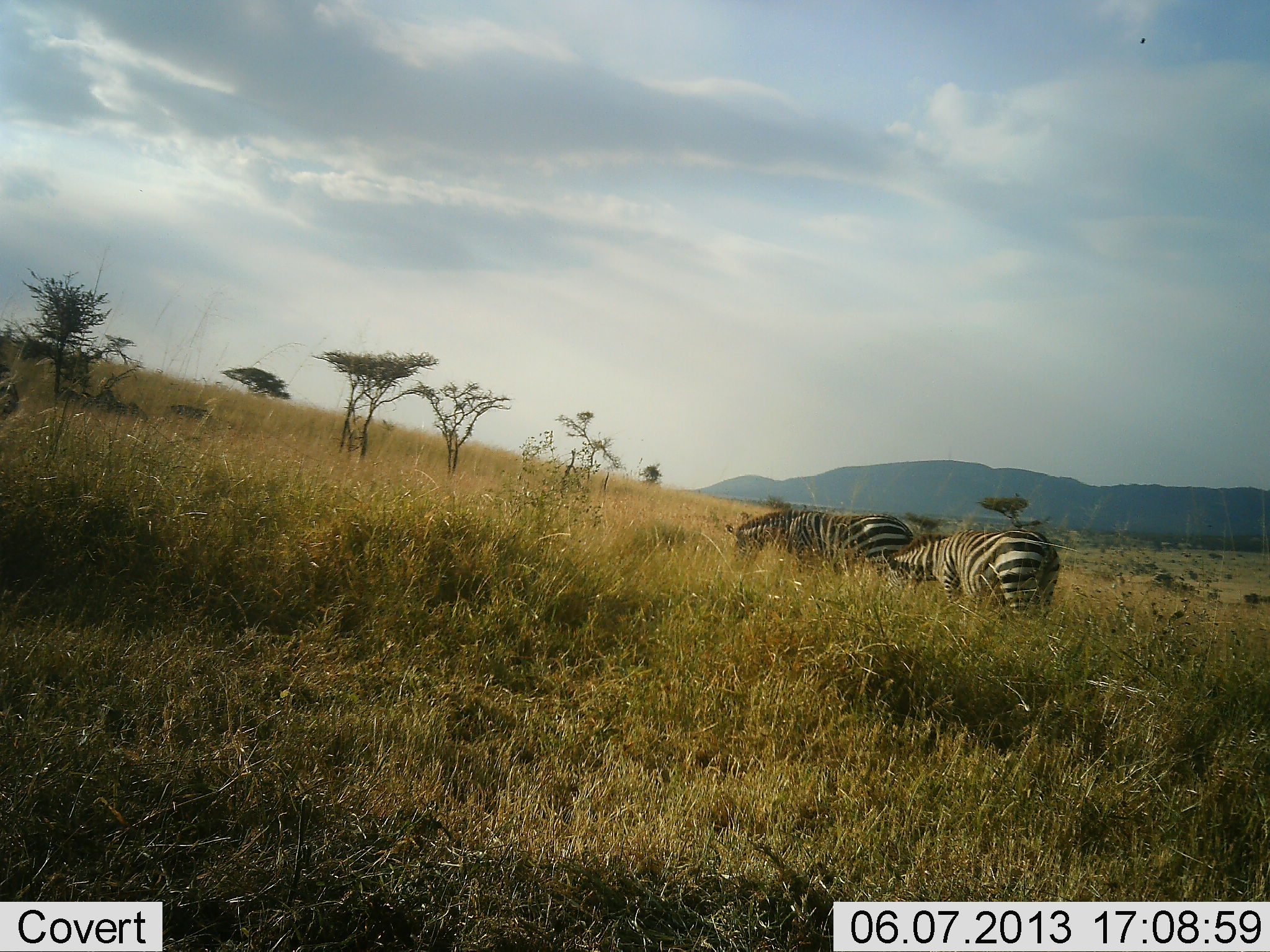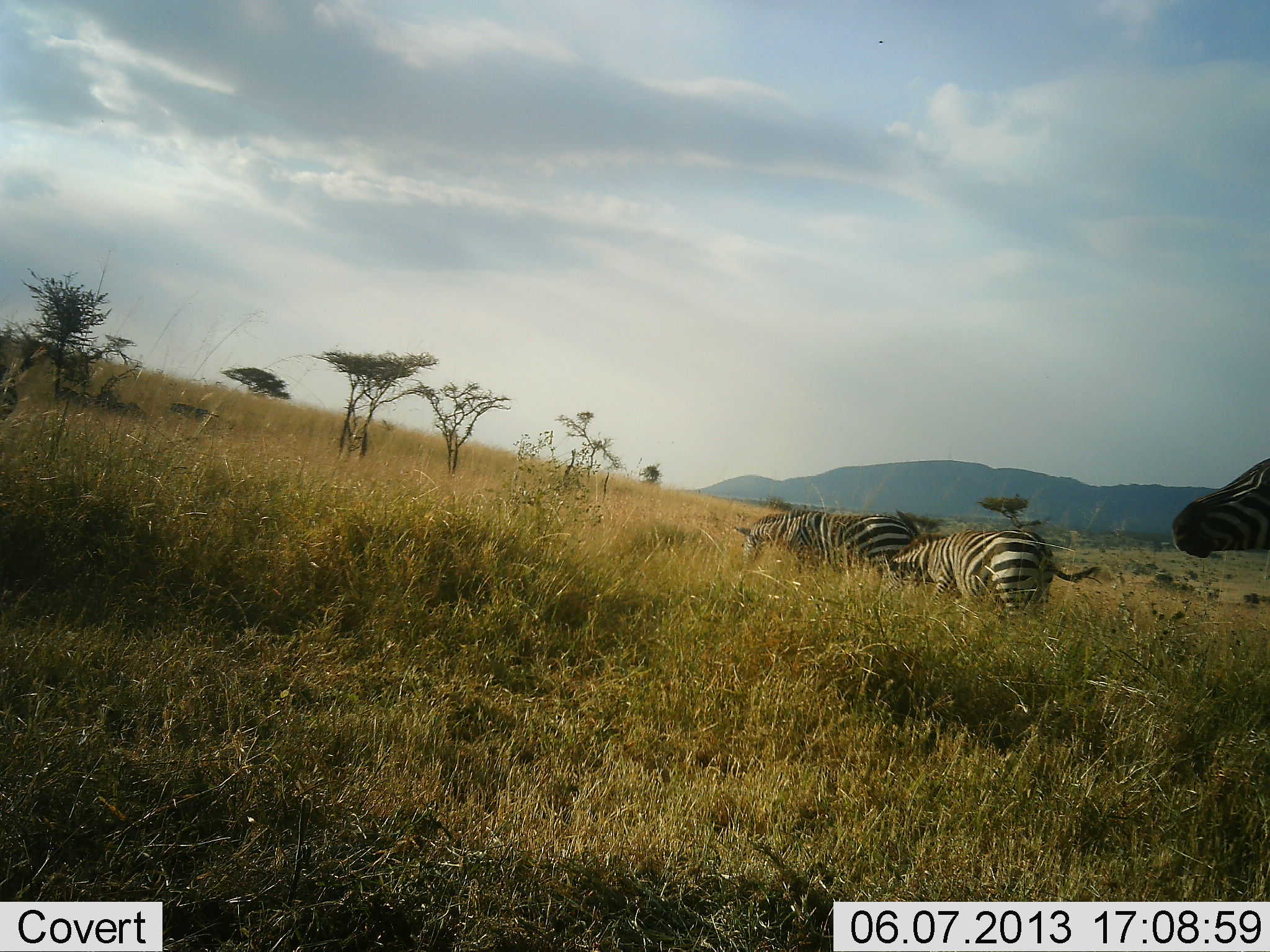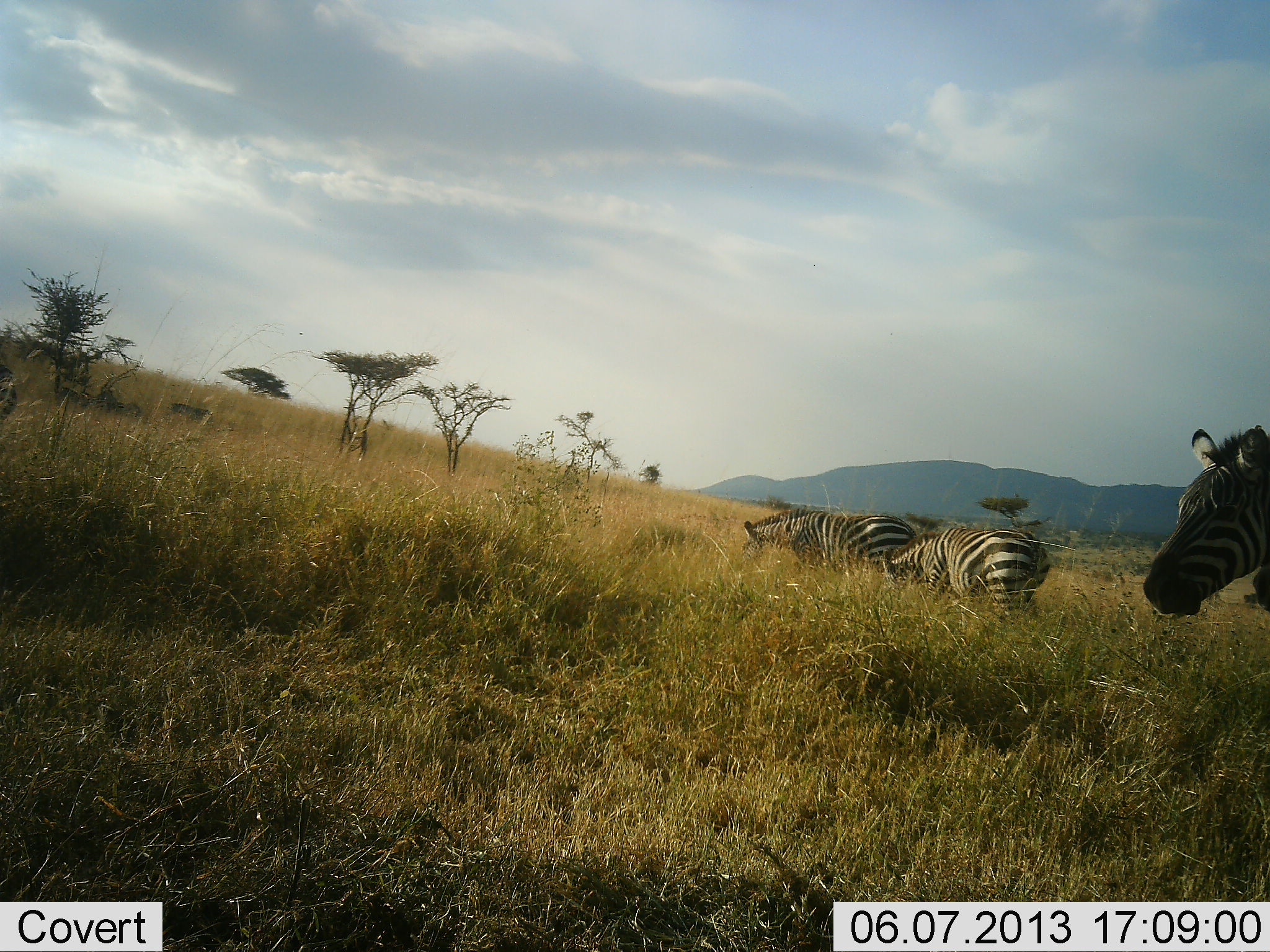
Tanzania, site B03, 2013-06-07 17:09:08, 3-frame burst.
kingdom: Animalia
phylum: Chordata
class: Mammalia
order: Perissodactyla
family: Equidae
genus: Equus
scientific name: Equus quagga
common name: plains zebra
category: zebra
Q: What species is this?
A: Zebra (plains zebra) (Equus quagga).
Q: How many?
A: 3.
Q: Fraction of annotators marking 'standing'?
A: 58%.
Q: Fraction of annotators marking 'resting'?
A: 0%.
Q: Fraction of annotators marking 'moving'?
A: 25%.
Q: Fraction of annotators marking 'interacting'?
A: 0%.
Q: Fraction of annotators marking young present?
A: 0%.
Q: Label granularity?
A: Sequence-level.